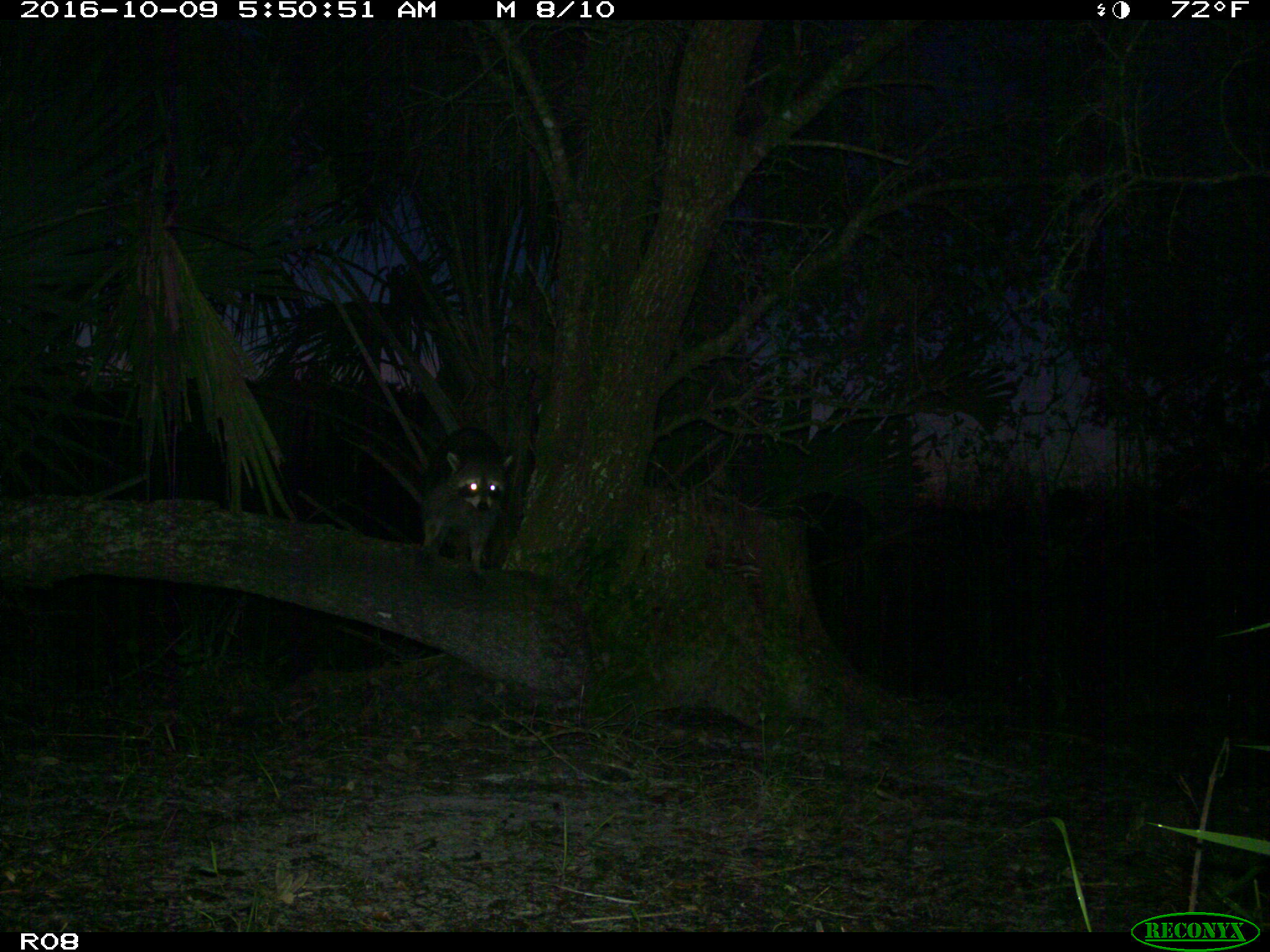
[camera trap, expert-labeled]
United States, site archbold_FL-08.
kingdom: Animalia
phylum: Chordata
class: Mammalia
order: Carnivora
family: Procyonidae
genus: Procyon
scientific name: Procyon lotor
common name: common raccoon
Procyon lotor (common raccoon).